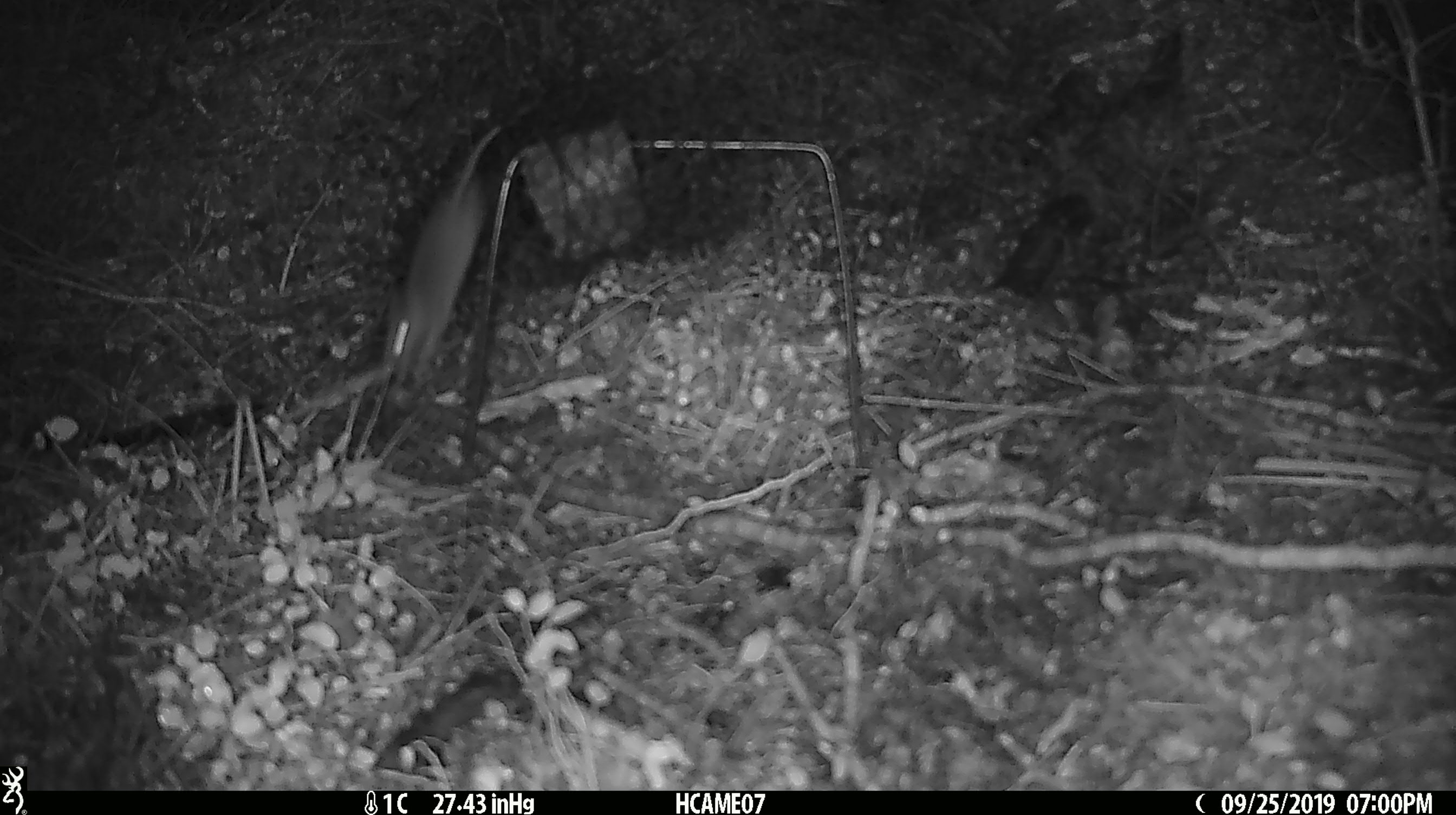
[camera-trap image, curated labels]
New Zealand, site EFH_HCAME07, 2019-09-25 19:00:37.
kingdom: Animalia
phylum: Chordata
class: Mammalia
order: Rodentia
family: Muridae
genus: Mus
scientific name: Mus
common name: mouse